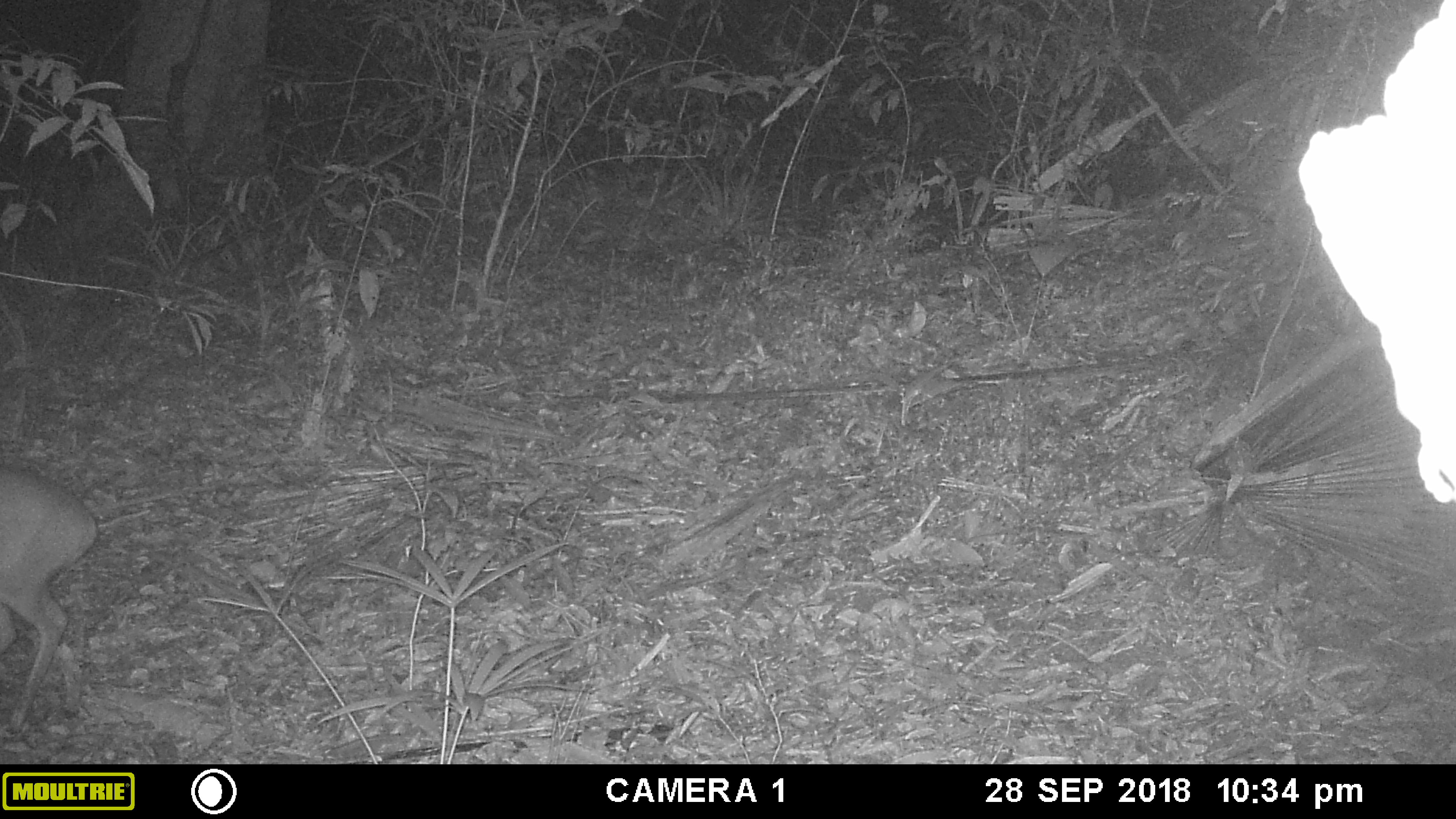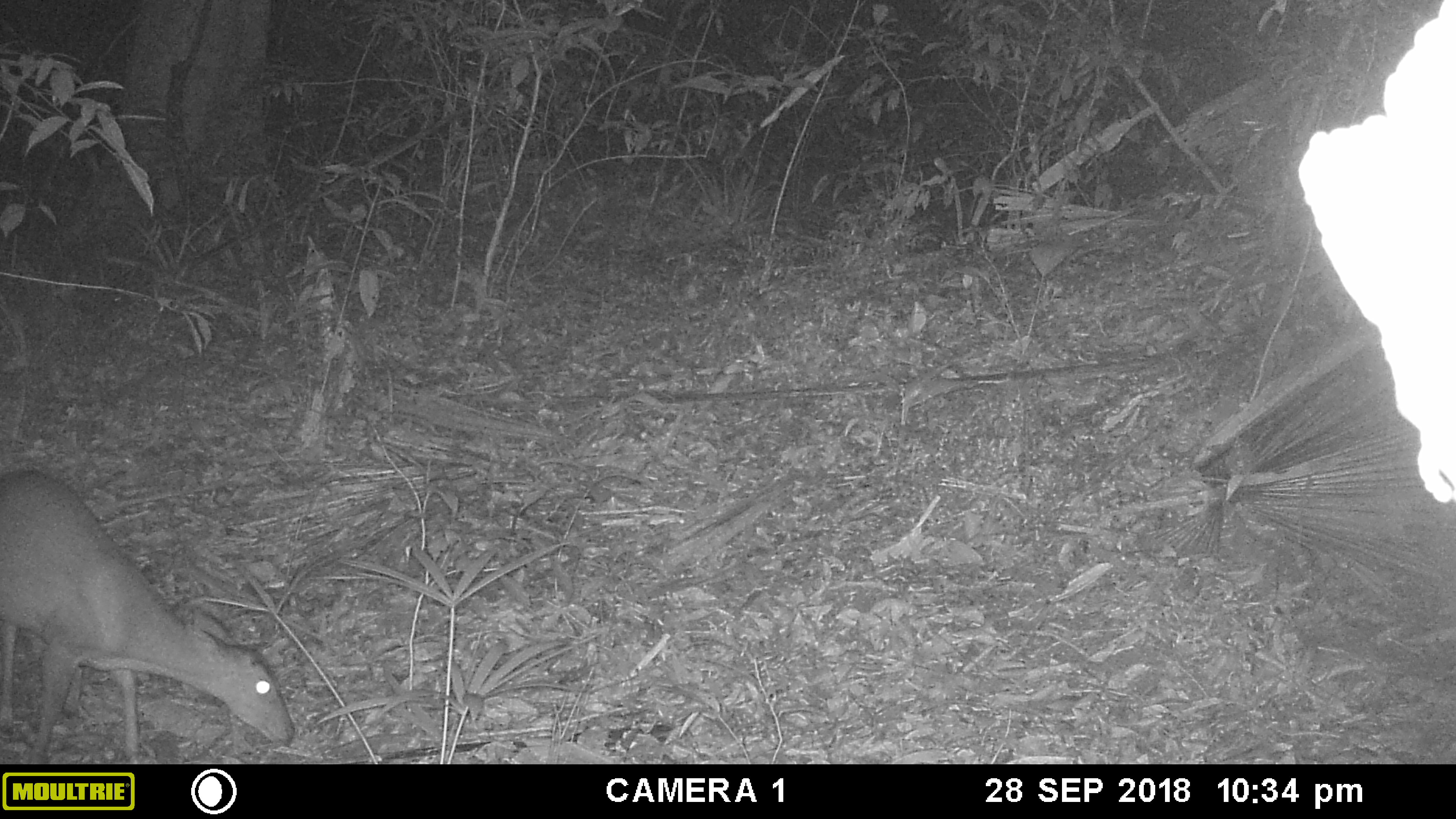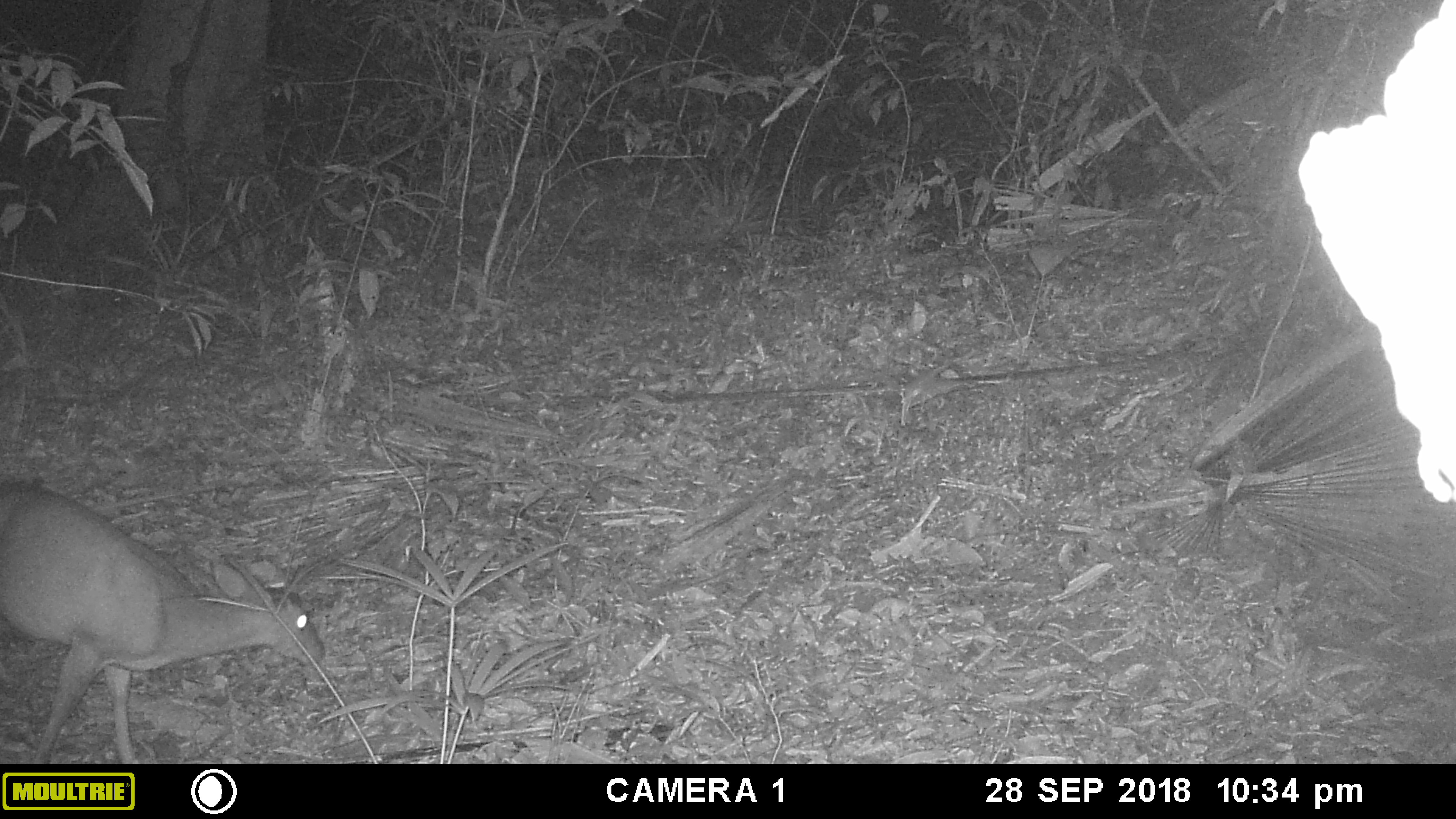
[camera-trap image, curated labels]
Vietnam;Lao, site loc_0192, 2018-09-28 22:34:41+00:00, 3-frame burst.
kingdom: Animalia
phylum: Chordata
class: Mammalia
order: Artiodactyla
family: Cervidae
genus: Muntiacus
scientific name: Muntiacus vuquangensis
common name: large-antlered muntjac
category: large antlered muntjac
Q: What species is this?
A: Large antlered muntjac (large-antlered muntjac) (Muntiacus vuquangensis).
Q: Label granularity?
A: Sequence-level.